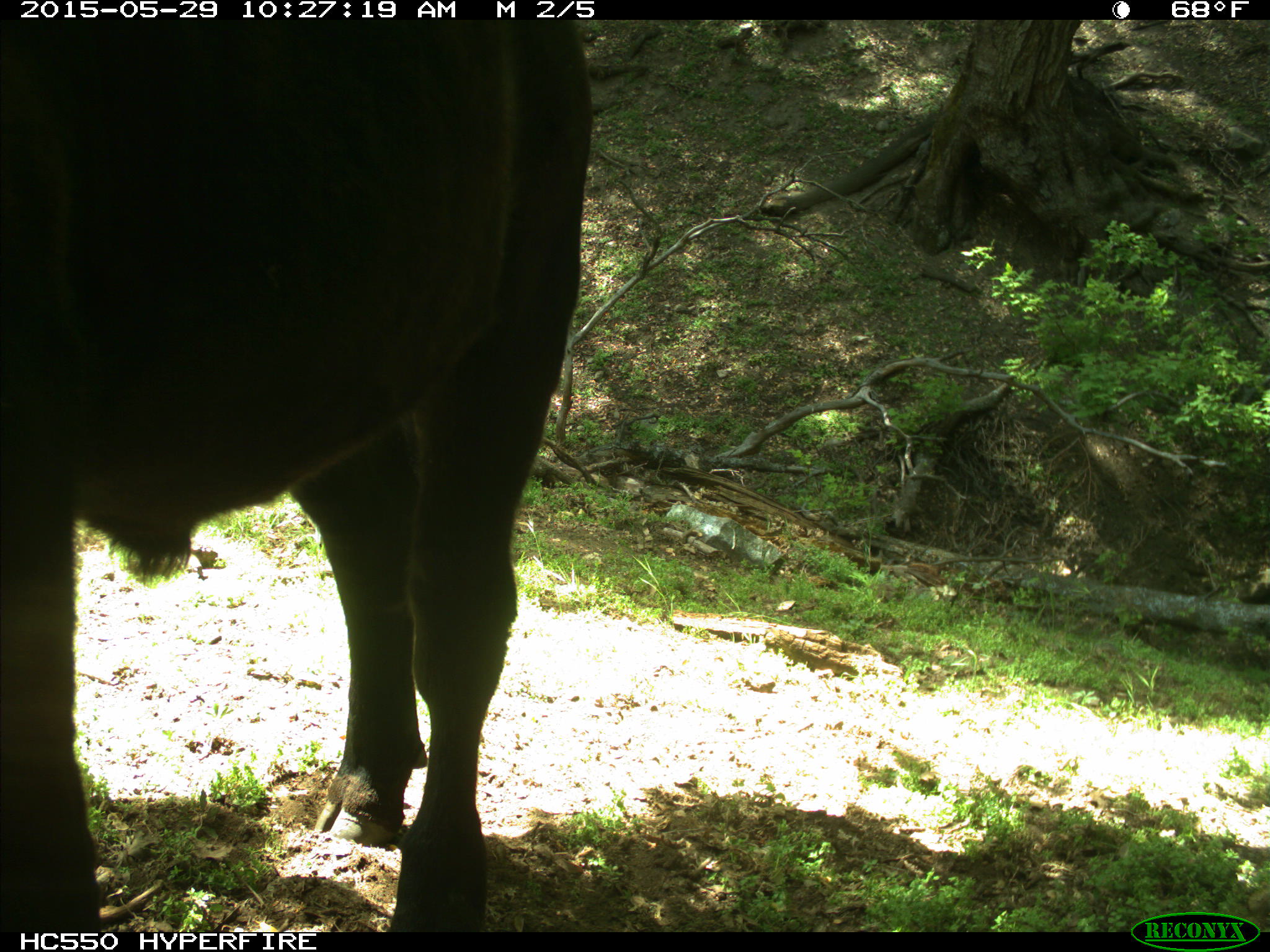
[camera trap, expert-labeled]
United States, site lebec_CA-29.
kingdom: Animalia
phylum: Chordata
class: Mammalia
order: Artiodactyla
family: Bovidae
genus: Bos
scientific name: Bos taurus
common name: domestic cow